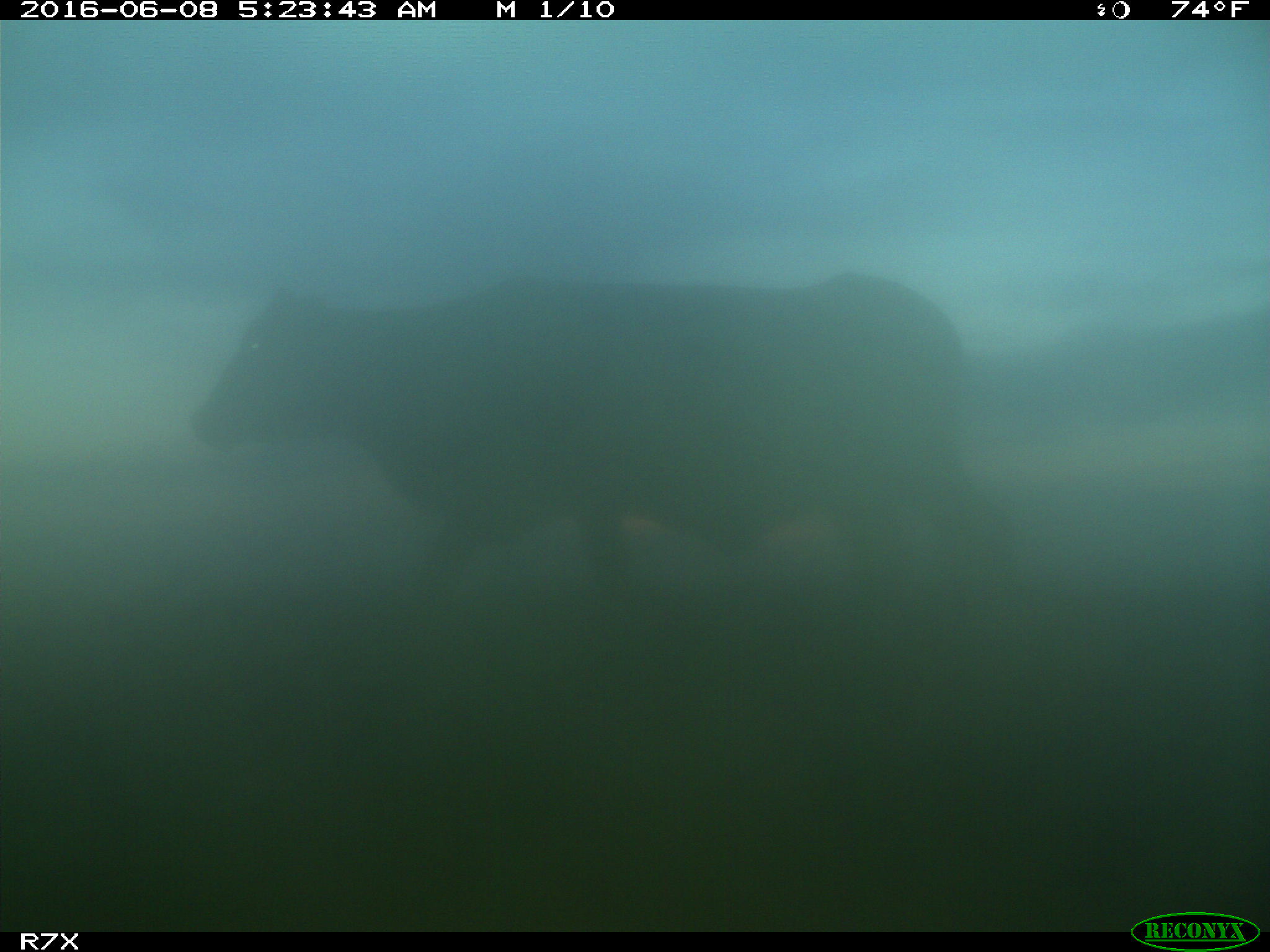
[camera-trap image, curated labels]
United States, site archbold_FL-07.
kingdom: Animalia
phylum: Chordata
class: Mammalia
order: Artiodactyla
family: Bovidae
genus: Bos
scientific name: Bos taurus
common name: domestic cow